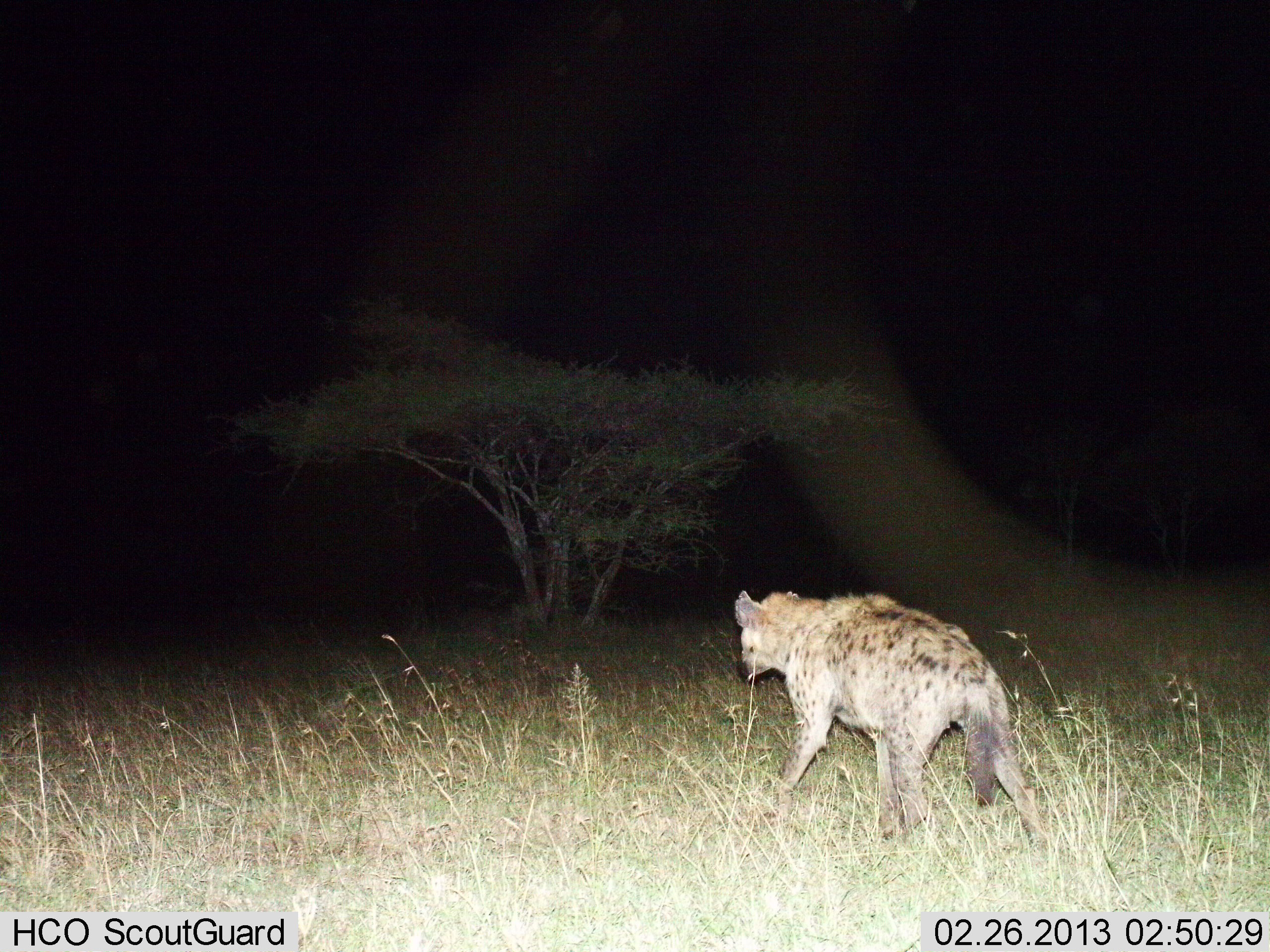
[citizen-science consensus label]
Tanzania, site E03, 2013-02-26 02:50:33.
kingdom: Animalia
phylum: Chordata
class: Mammalia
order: Carnivora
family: Hyaenidae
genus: Crocuta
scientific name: Crocuta crocuta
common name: spotted hyena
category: hyenaspotted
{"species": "hyenaspotted (spotted hyena) (Crocuta crocuta)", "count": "1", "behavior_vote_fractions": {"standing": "18%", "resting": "0%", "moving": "86%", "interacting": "0%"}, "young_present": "0%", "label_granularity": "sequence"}